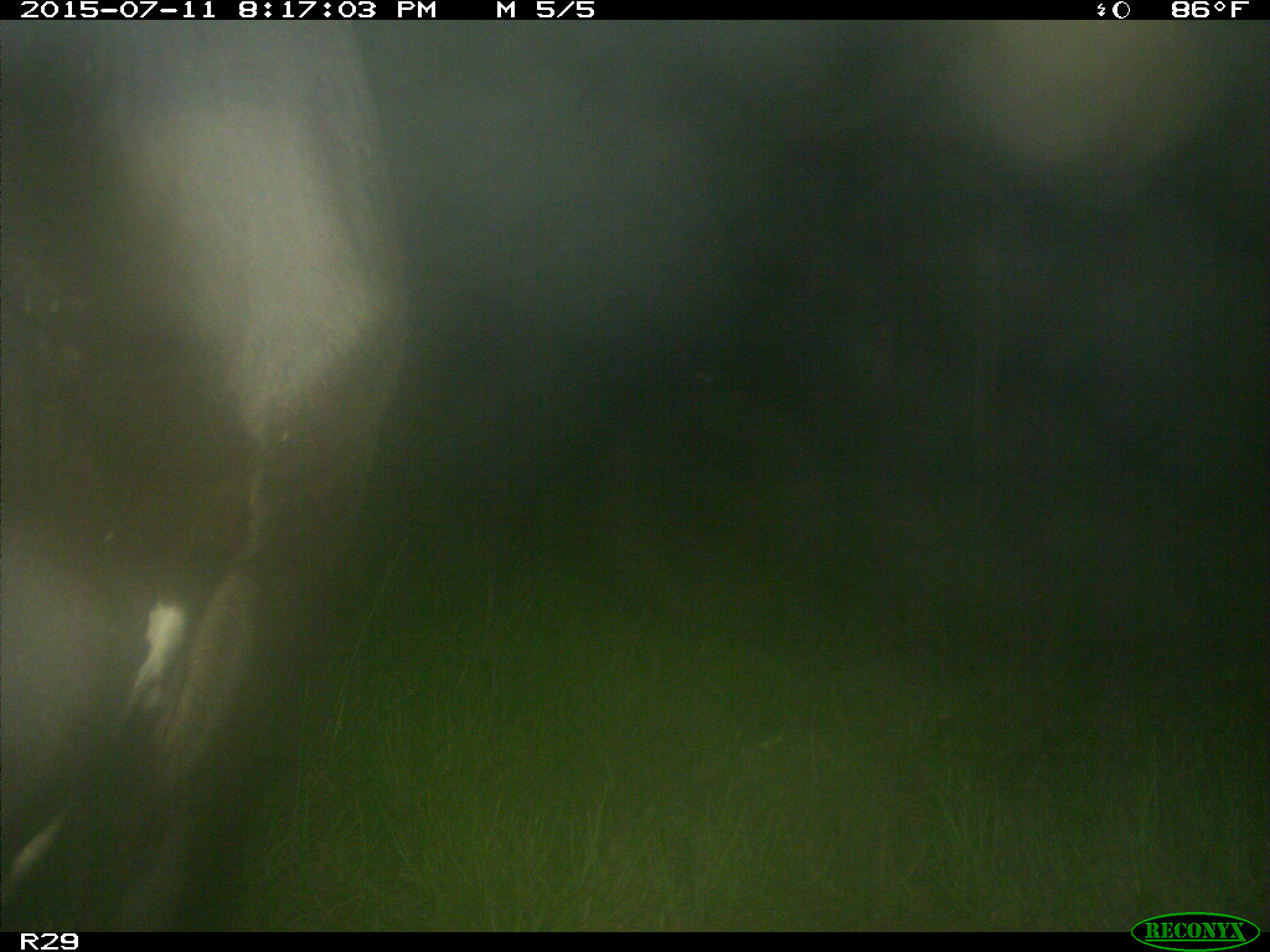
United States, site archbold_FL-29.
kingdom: Animalia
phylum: Chordata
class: Mammalia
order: Artiodactyla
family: Bovidae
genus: Bos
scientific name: Bos taurus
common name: domestic cow